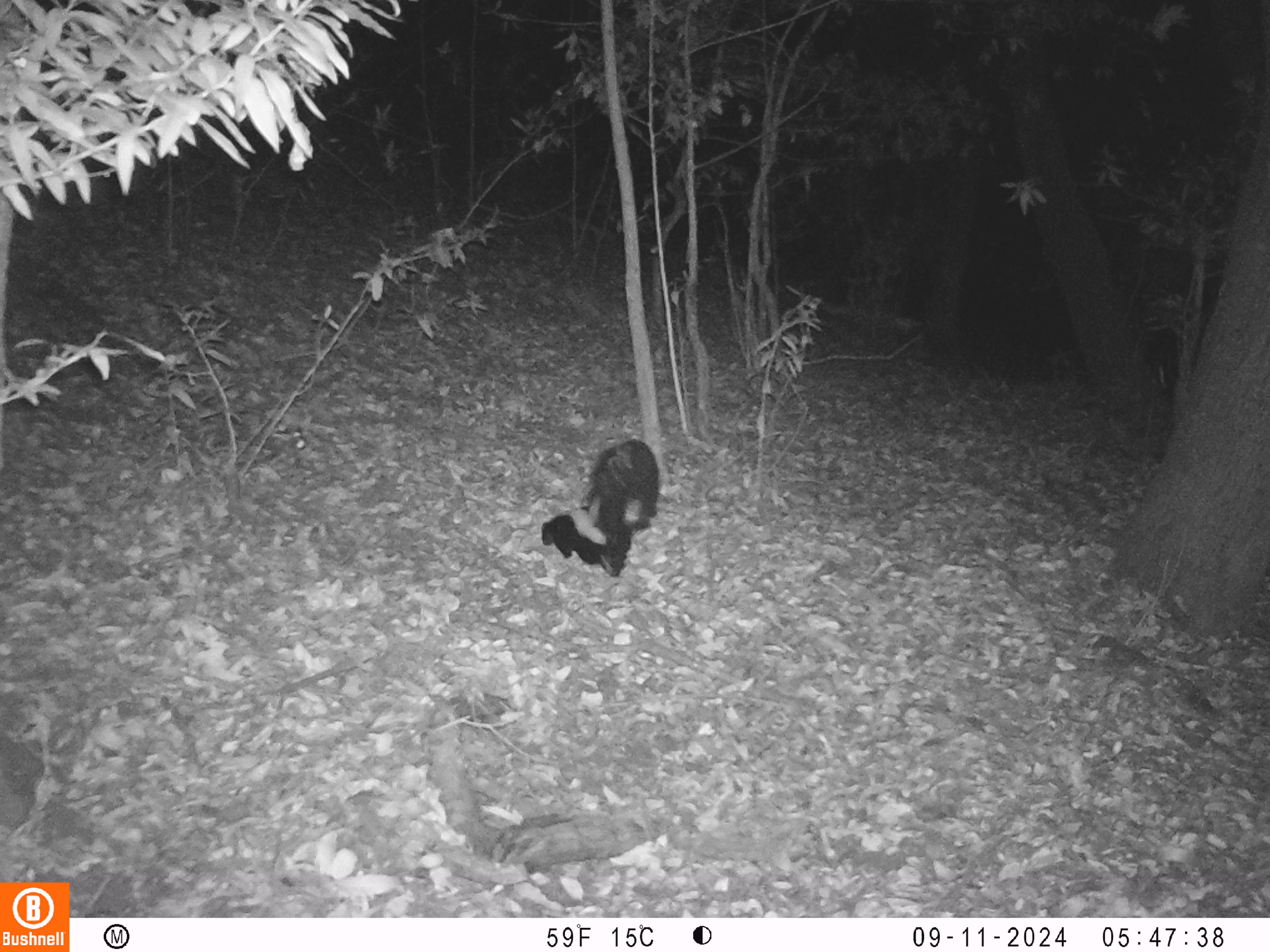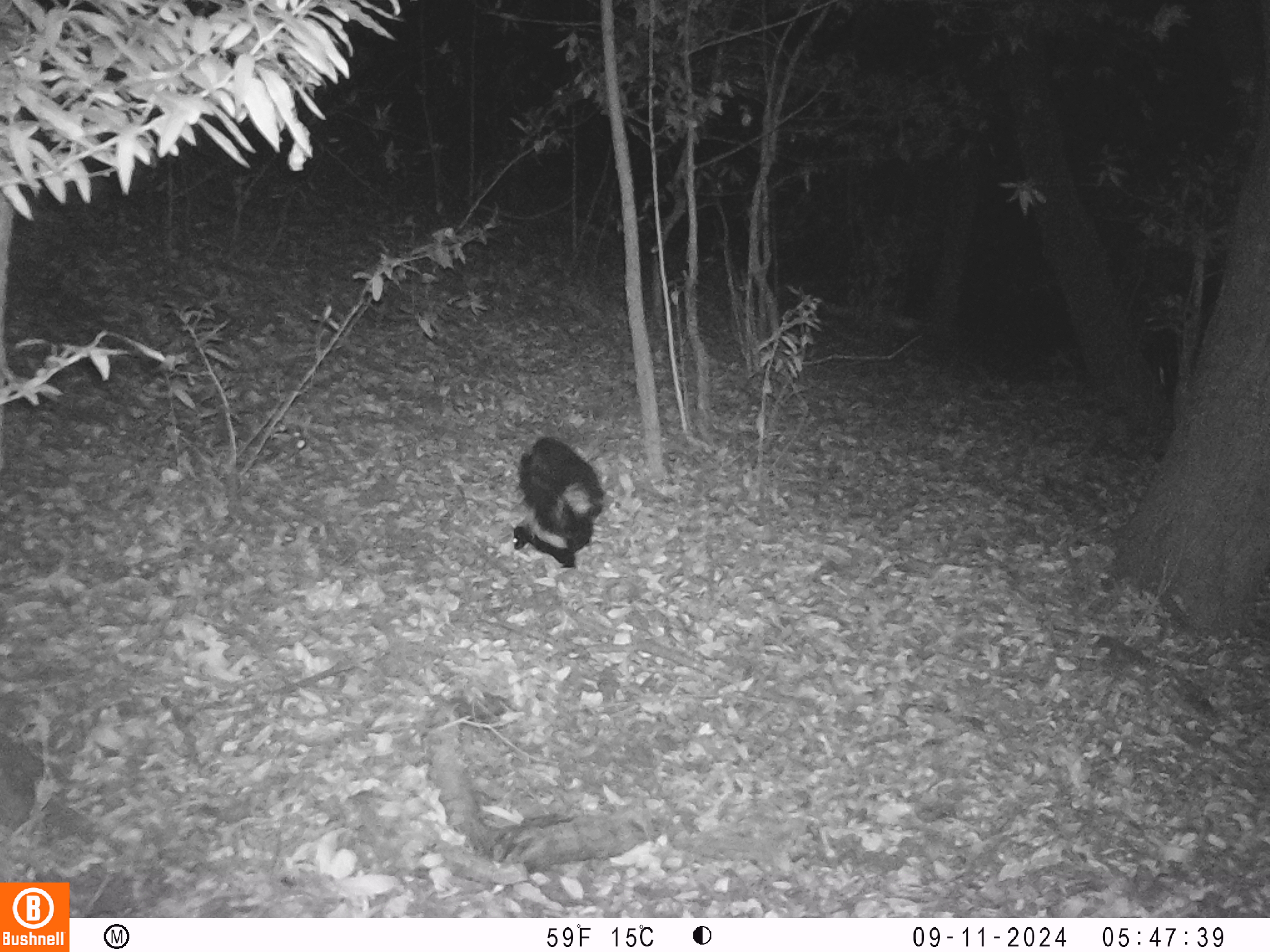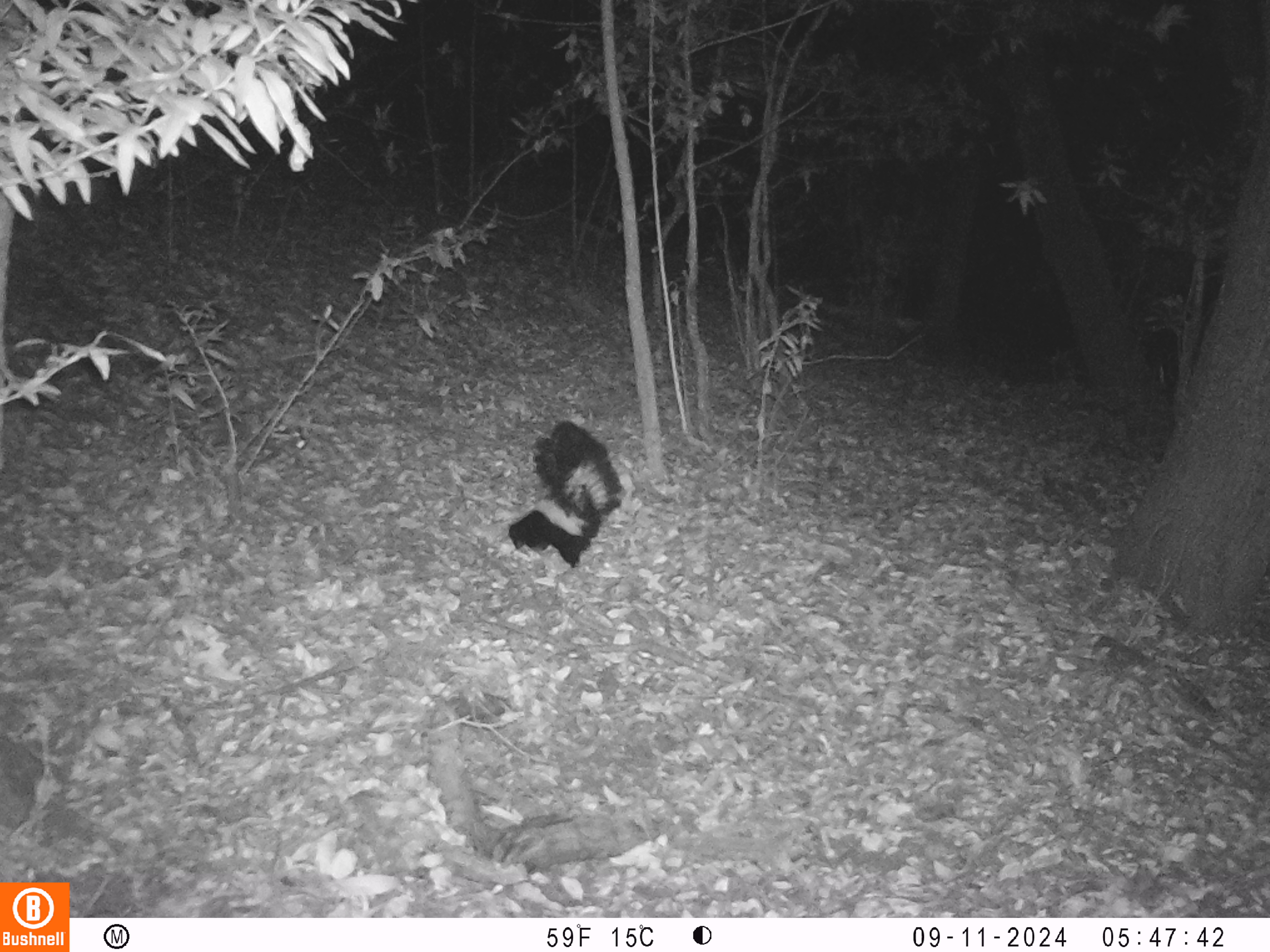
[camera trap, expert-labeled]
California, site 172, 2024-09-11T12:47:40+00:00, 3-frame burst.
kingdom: Animalia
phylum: Chordata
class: Mammalia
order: Carnivora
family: Mephitidae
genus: Mephitis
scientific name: Mephitis mephitis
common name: striped skunk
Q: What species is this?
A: Striped skunk (Mephitis mephitis).